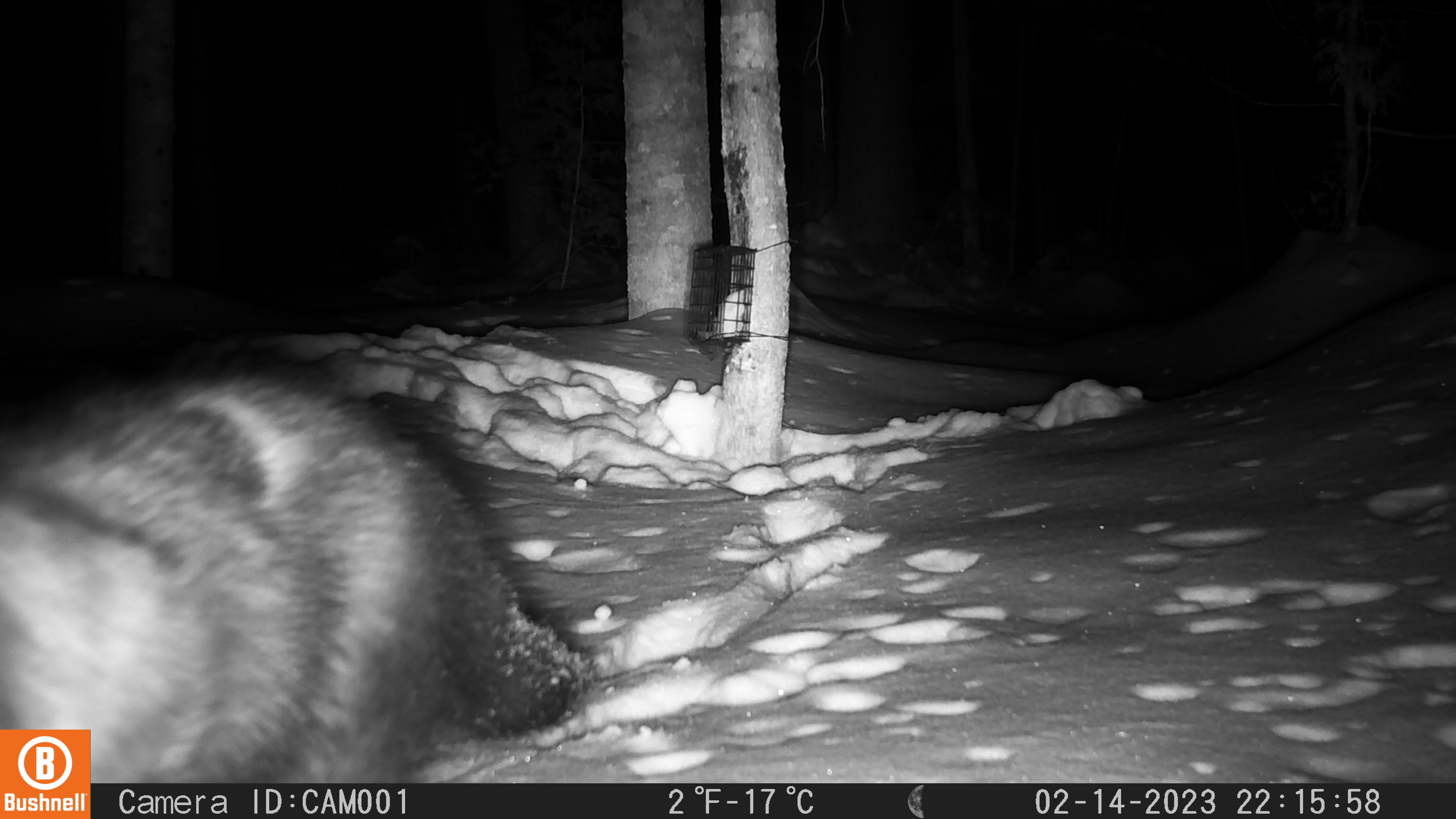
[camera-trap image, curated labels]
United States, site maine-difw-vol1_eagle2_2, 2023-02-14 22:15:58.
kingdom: Animalia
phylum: Chordata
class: Mammalia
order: Carnivora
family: Mustelidae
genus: Pekania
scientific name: Pekania pennanti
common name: fisher